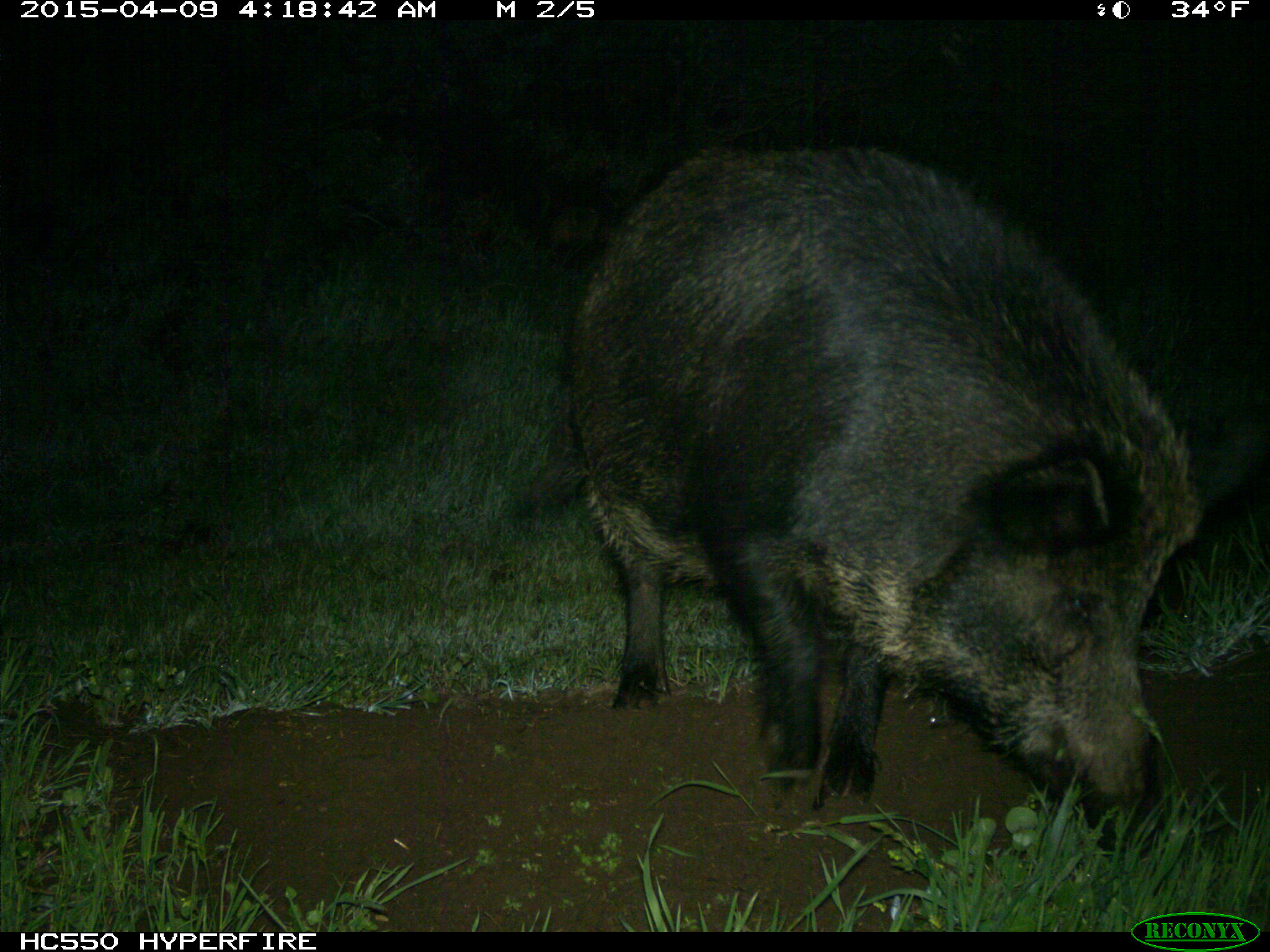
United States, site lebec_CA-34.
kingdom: Animalia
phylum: Chordata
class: Mammalia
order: Artiodactyla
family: Suidae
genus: Sus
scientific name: Sus scrofa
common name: wild boar